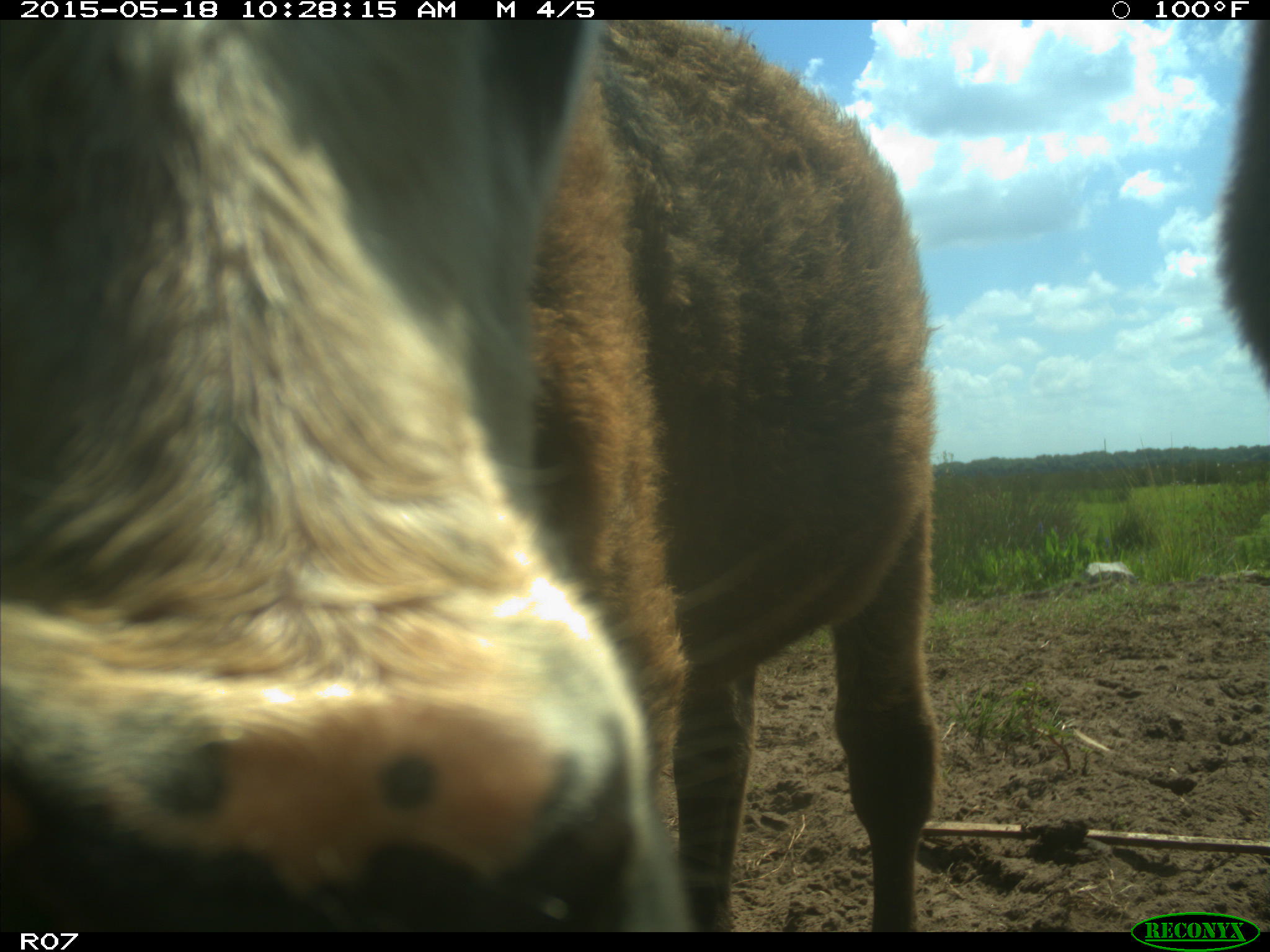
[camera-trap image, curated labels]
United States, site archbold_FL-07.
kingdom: Animalia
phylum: Chordata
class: Mammalia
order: Artiodactyla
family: Bovidae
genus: Bos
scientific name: Bos taurus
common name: domestic cow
Bos taurus (domestic cow).